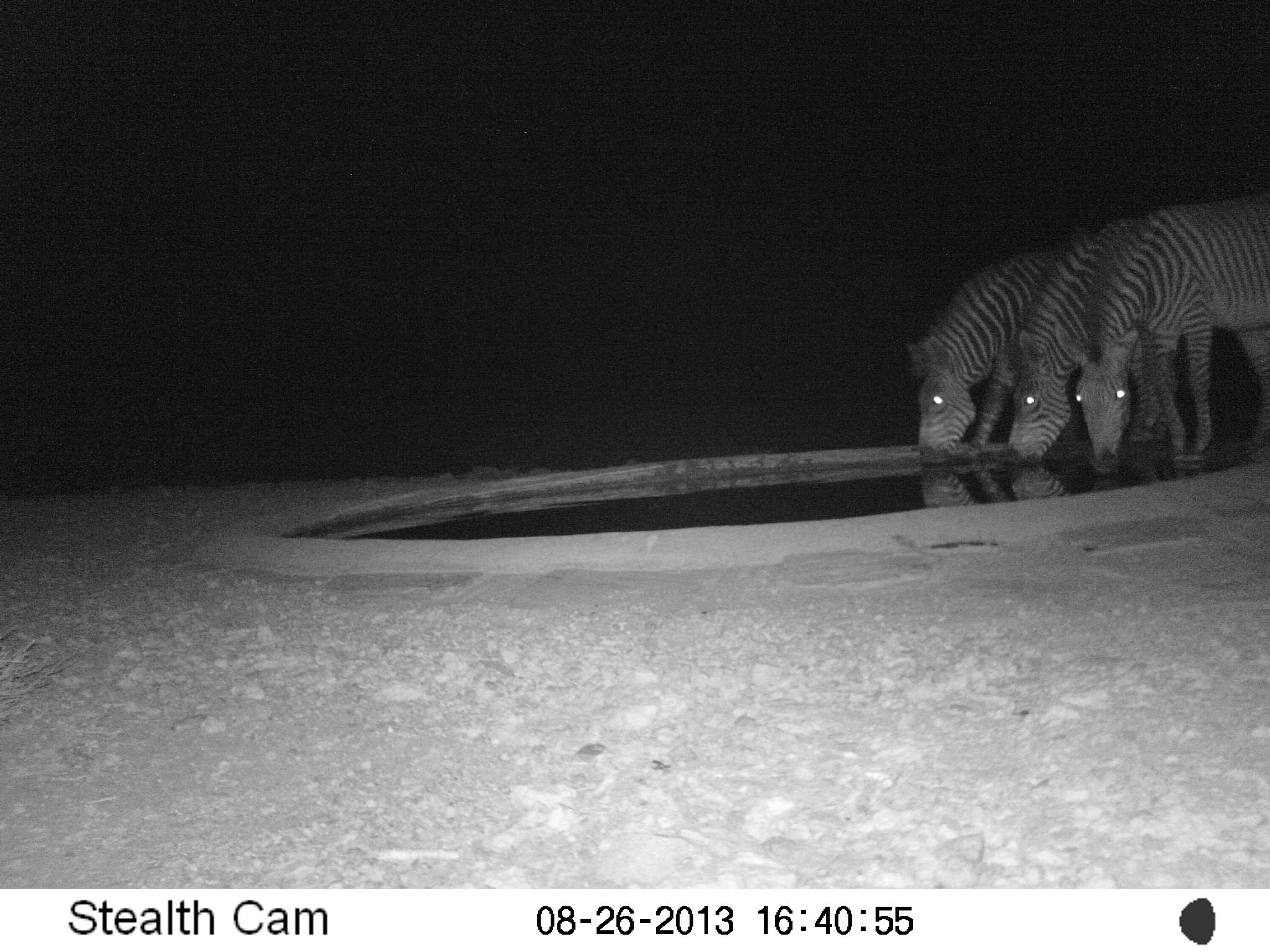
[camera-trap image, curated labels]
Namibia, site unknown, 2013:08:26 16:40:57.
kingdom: Animalia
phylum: Chordata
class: Mammalia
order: Perissodactyla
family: Equidae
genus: Equus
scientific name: Equus zebra hartmannae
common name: hartmann's mountain zebra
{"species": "Equus zebra hartmannae (hartmann's mountain zebra)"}